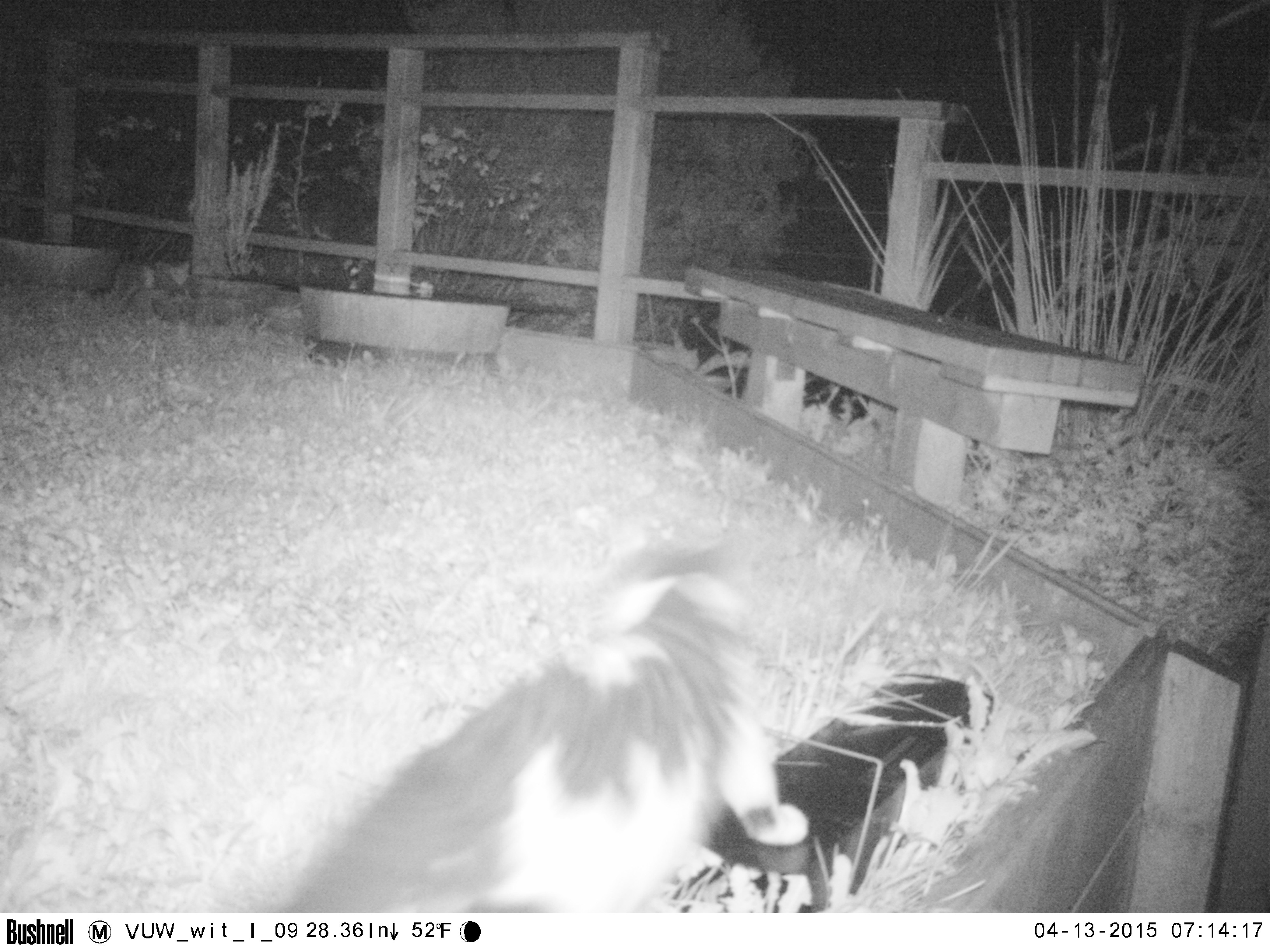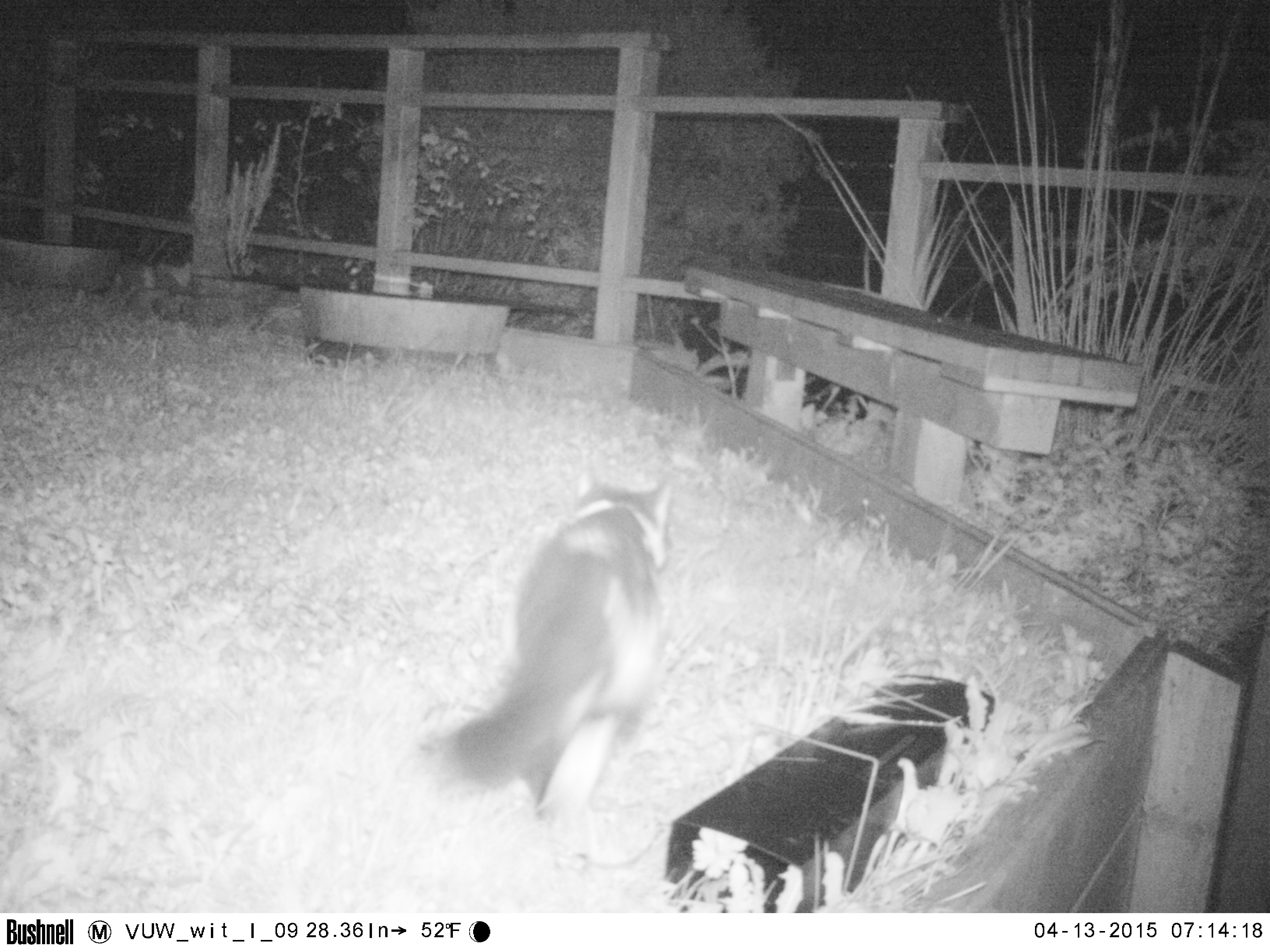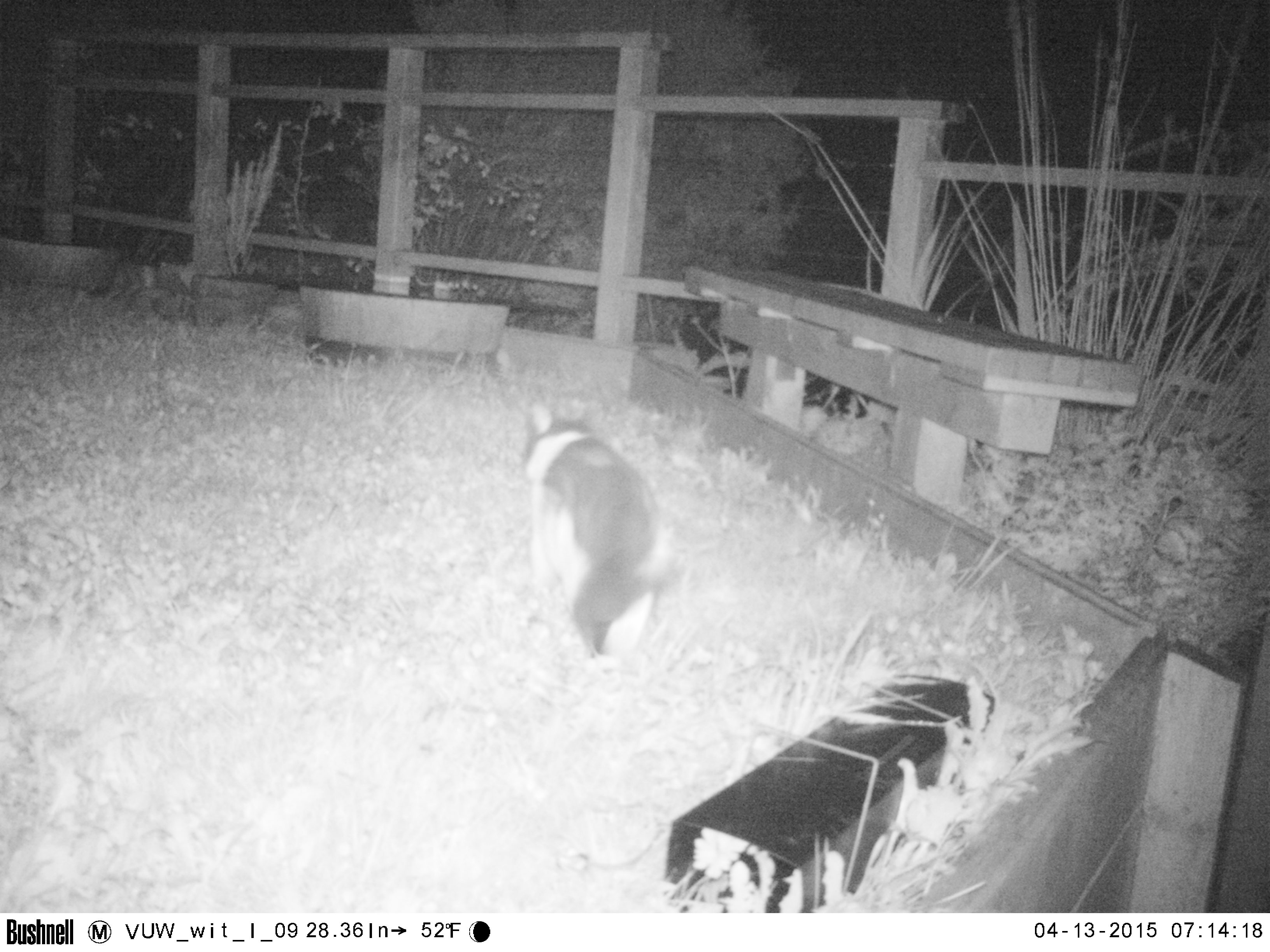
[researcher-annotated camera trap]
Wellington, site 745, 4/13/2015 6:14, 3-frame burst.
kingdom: Animalia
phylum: Chordata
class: Mammalia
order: Carnivora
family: Felidae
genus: Felis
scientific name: Felis catus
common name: cat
Cat (Felis catus).